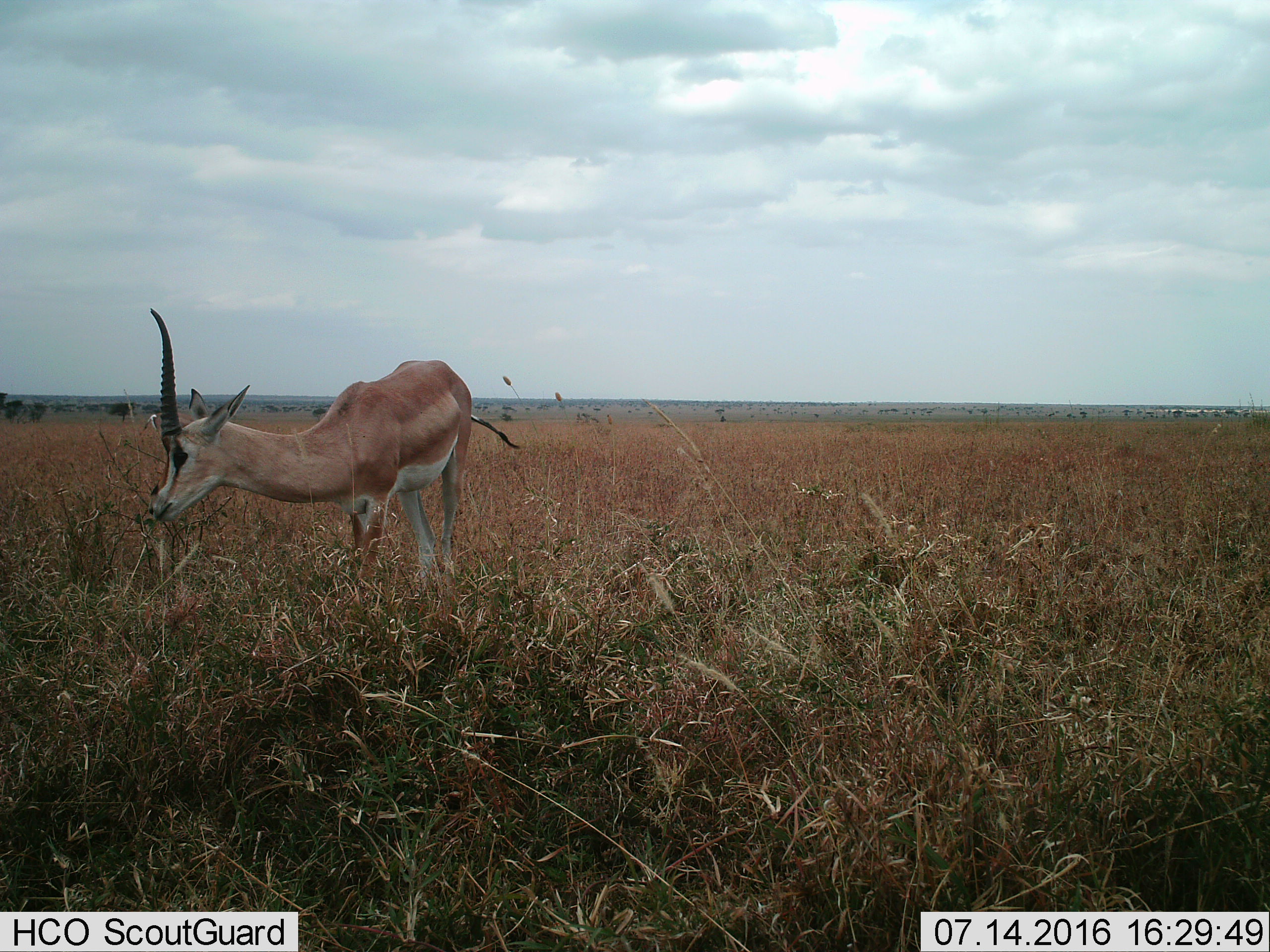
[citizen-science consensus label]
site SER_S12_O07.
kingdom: Animalia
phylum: Chordata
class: Mammalia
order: Artiodactyla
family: Bovidae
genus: Nanger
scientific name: Nanger granti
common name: grant's gazelle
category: gazellegrants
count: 1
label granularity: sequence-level